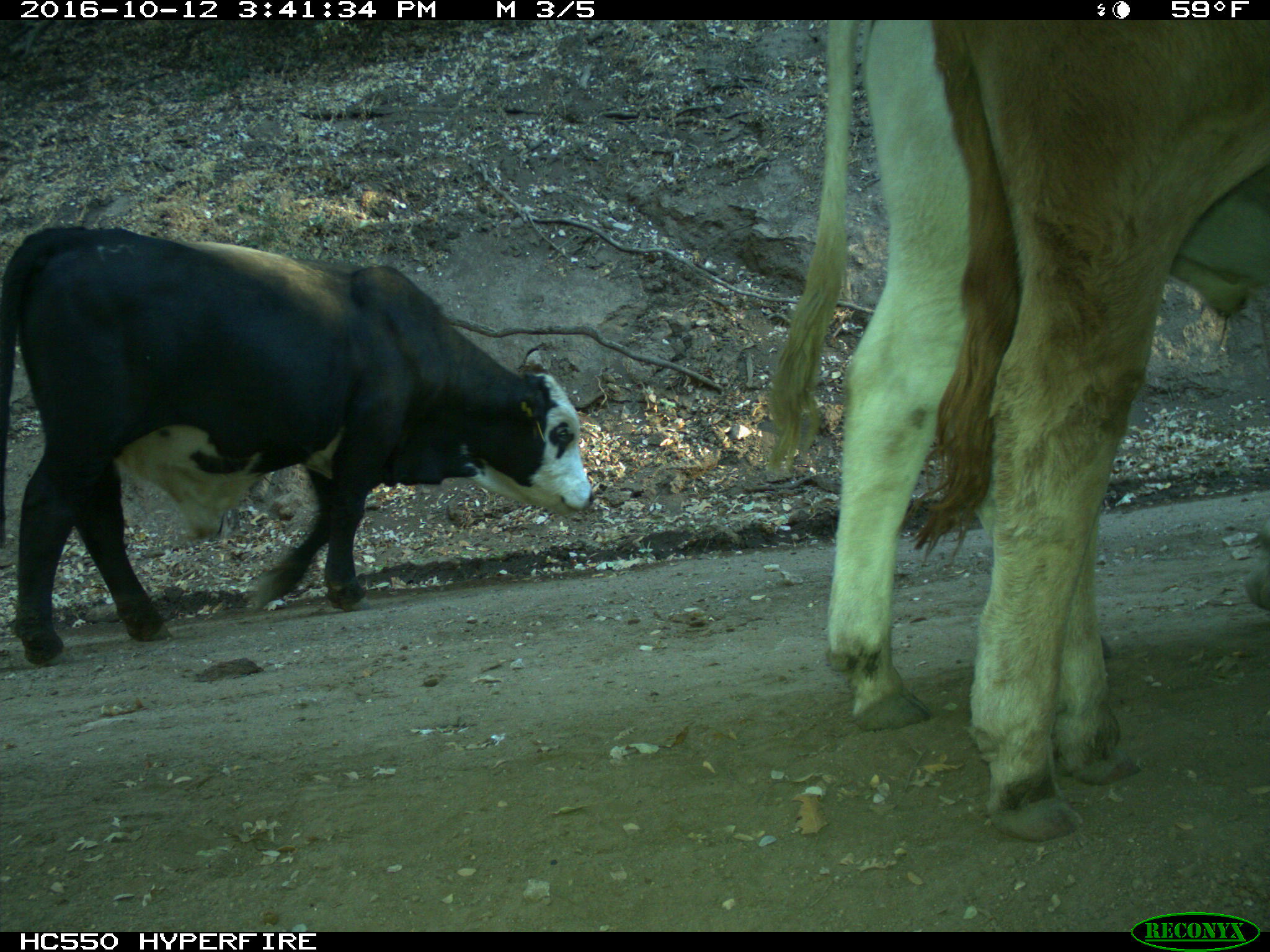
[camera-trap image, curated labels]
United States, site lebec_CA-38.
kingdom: Animalia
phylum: Chordata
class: Mammalia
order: Artiodactyla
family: Bovidae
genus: Bos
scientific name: Bos taurus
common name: domestic cow